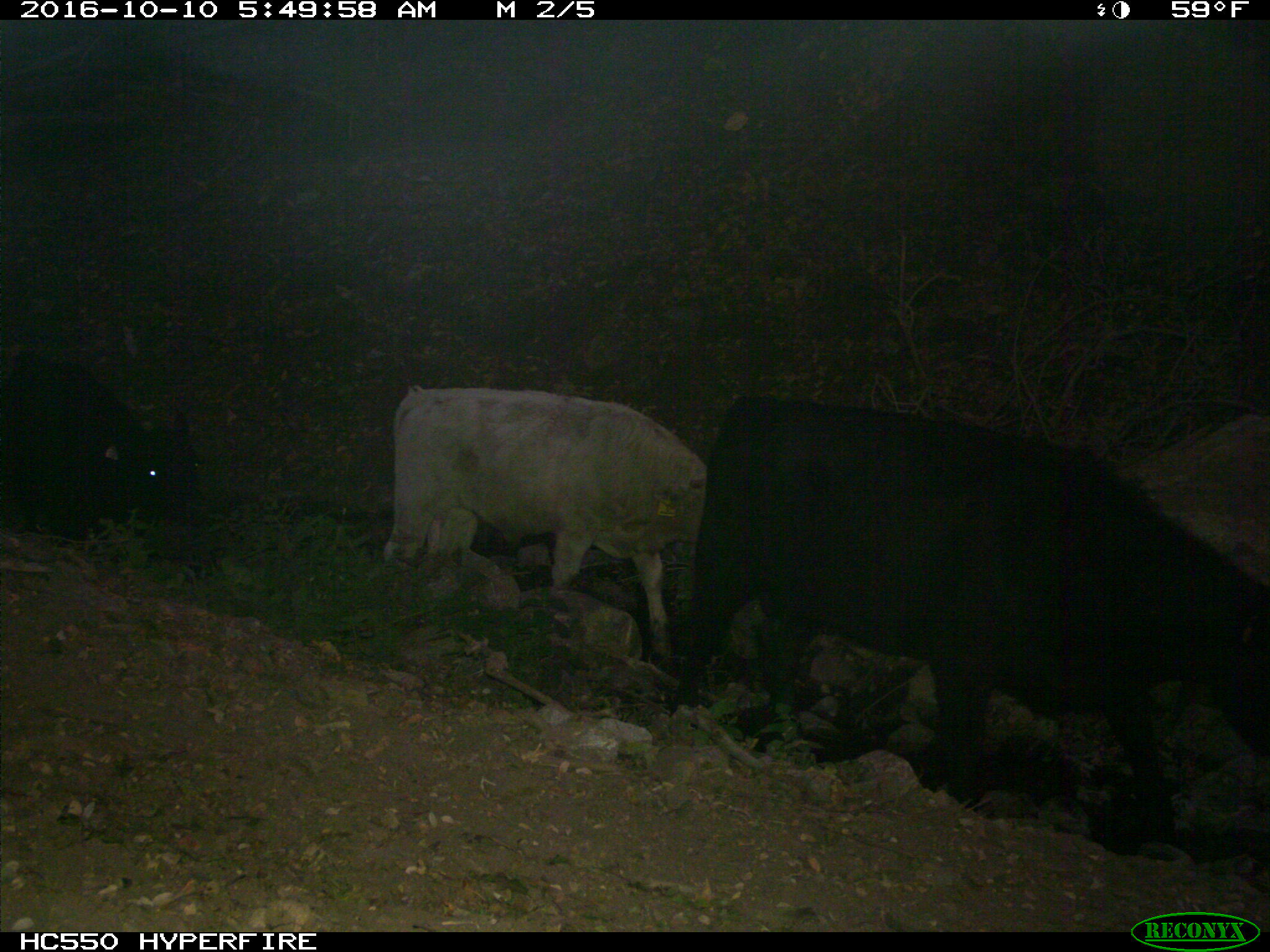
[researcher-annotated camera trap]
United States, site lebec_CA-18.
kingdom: Animalia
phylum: Chordata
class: Mammalia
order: Artiodactyla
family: Bovidae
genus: Bos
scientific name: Bos taurus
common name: domestic cow